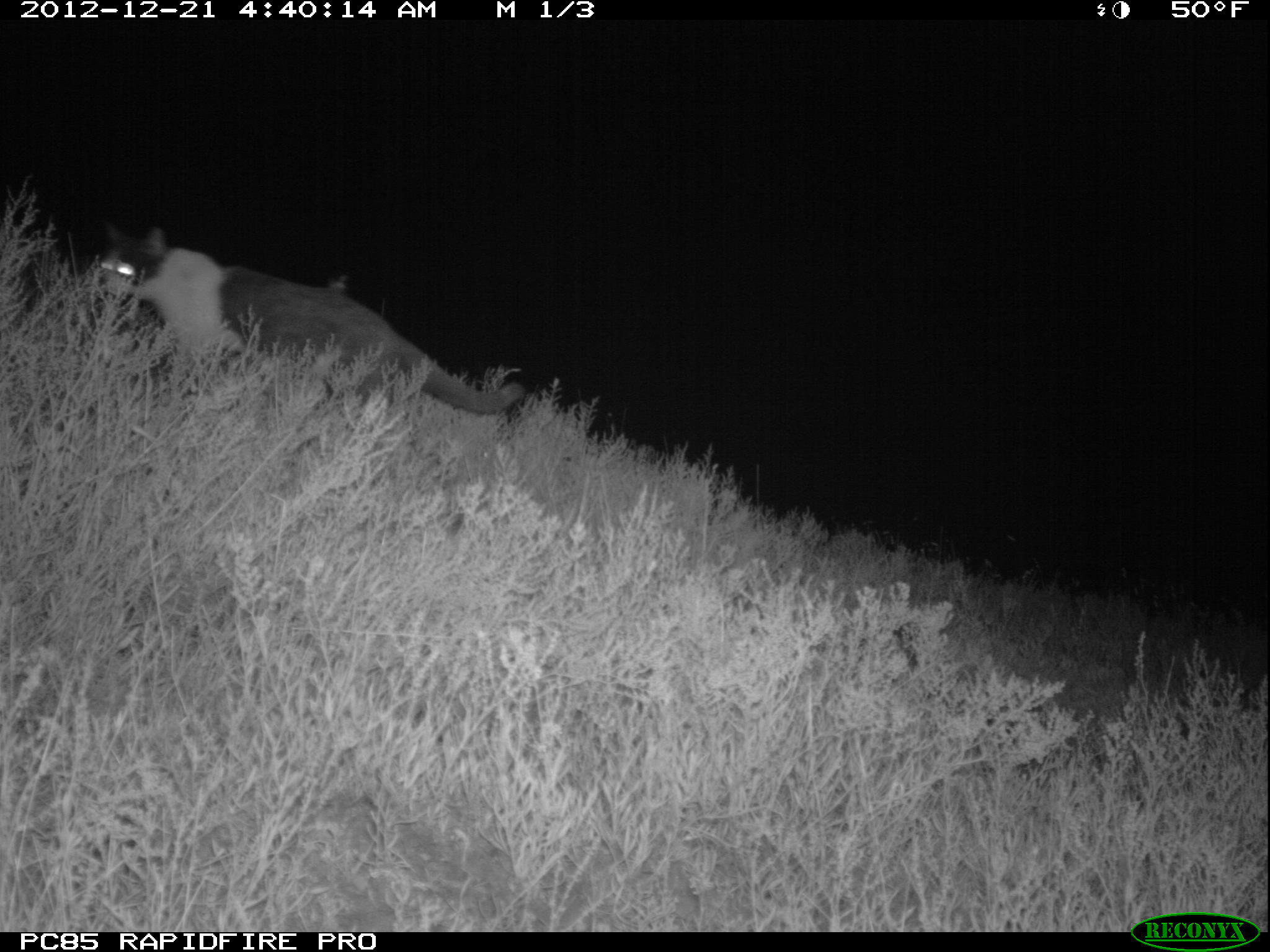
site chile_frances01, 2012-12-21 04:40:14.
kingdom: Animalia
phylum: Chordata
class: Mammalia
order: Carnivora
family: Felidae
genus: Felis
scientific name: Felis catus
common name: cat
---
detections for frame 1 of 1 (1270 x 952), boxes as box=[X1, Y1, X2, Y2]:
cat: box=[87, 222, 526, 436]